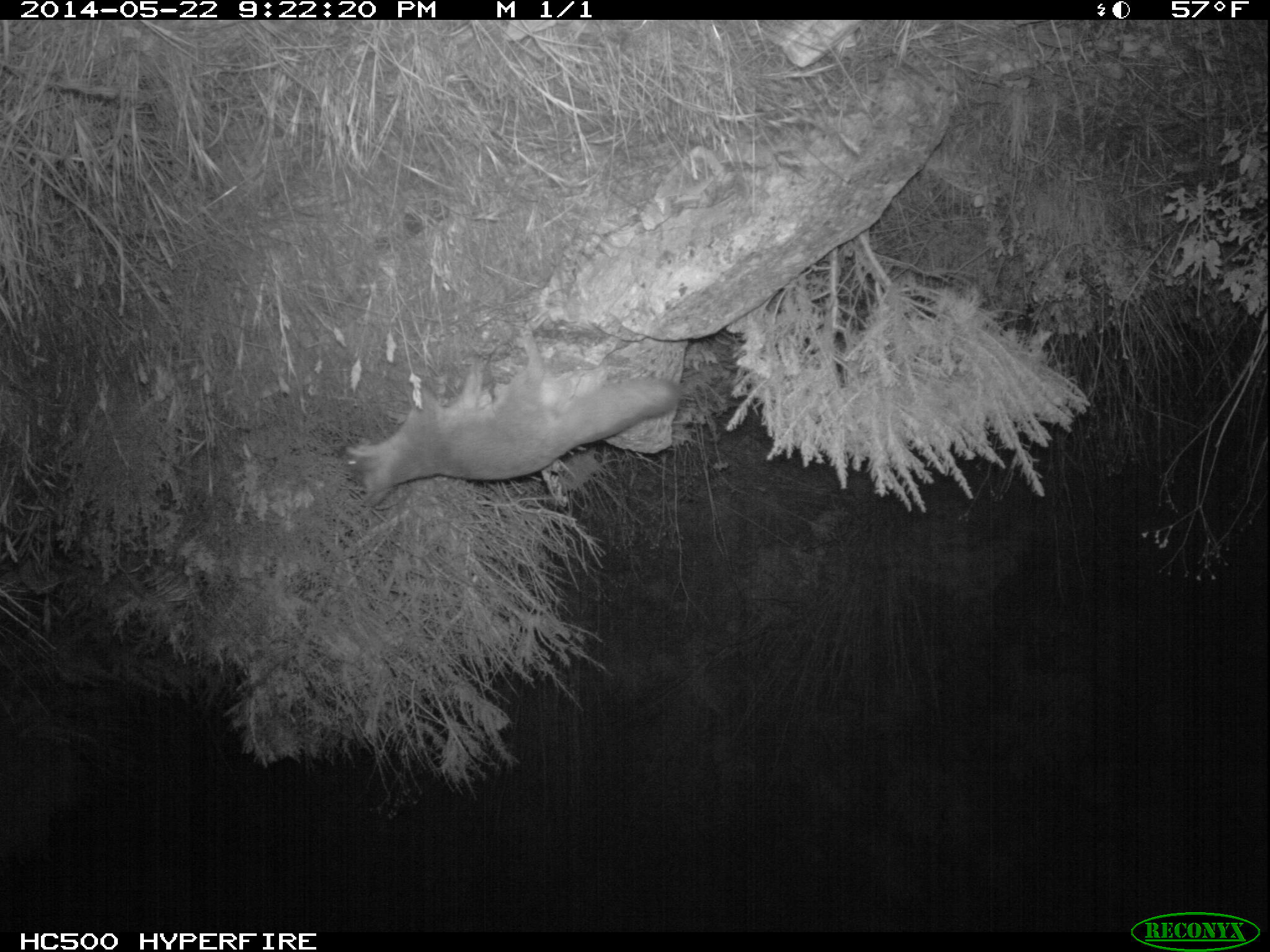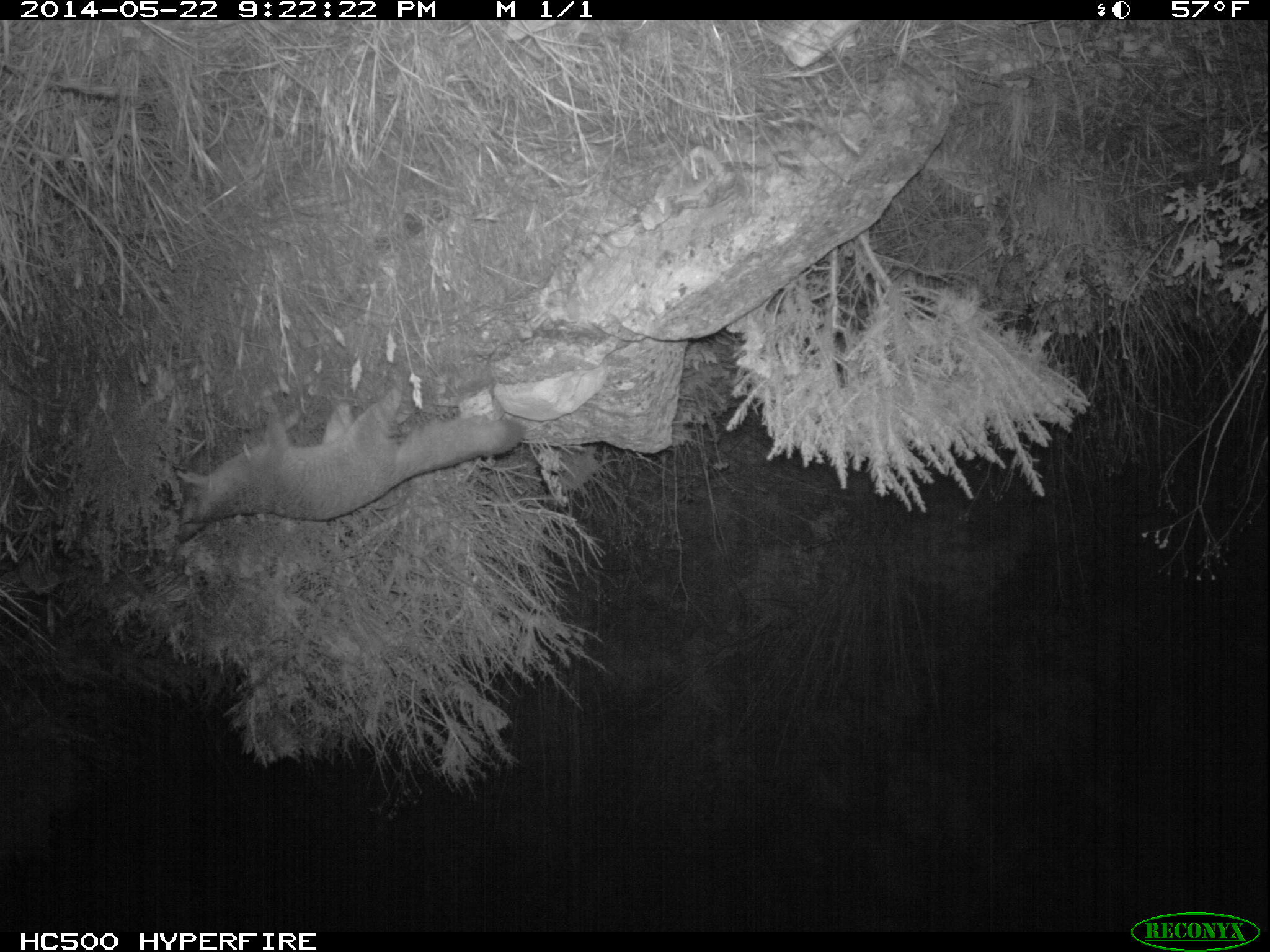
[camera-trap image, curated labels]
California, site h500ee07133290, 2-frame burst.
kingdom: Animalia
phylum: Chordata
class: Mammalia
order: Carnivora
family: Canidae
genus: Urocyon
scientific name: Urocyon littoralis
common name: island fox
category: fox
Fox (island fox) (Urocyon littoralis).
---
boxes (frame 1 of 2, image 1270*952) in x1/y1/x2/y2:
fox: 345/325/678/506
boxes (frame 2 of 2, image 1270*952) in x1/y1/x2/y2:
fox: 175/387/523/540